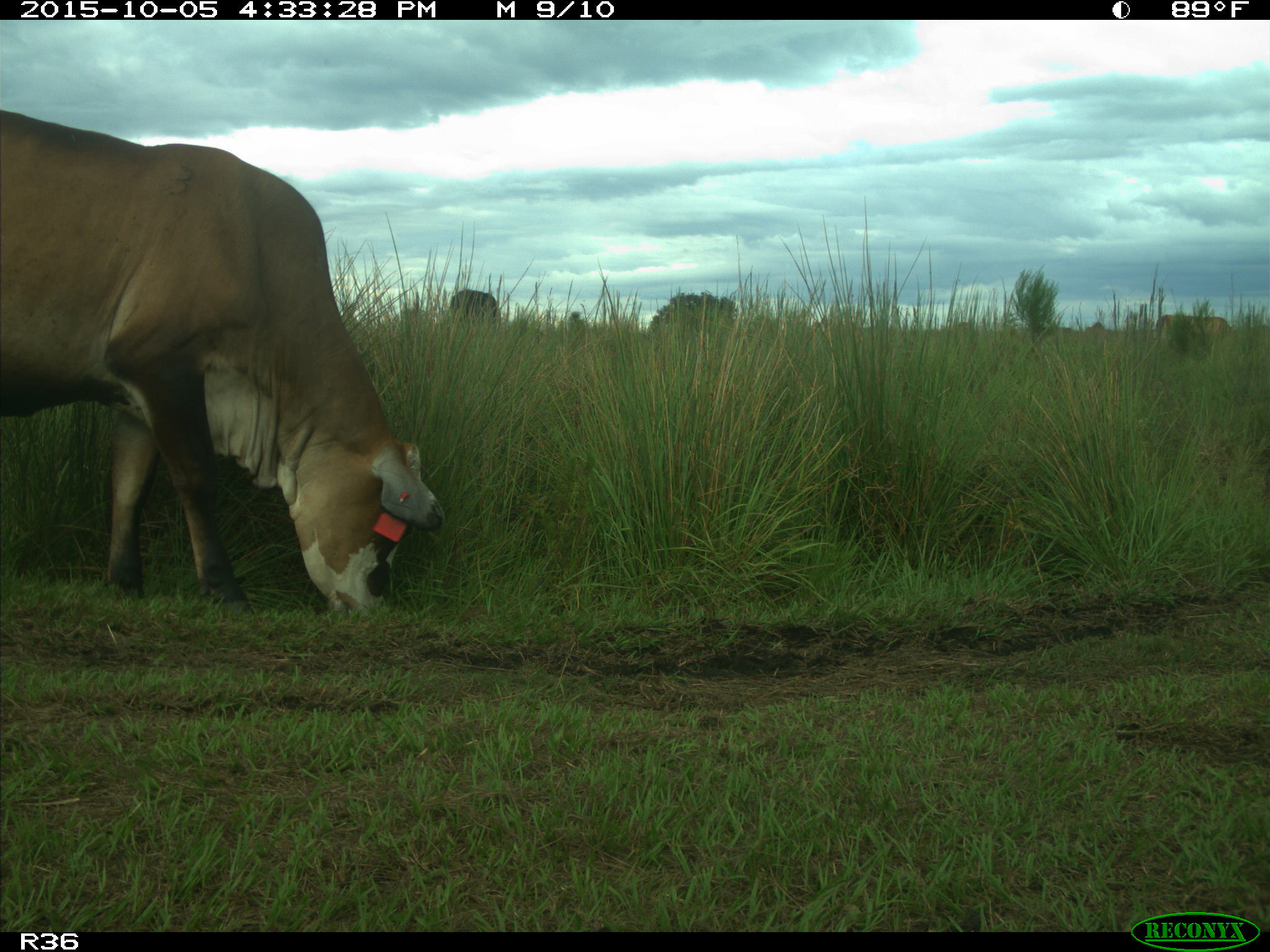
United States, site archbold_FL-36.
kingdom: Animalia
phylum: Chordata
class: Mammalia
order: Artiodactyla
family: Bovidae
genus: Bos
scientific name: Bos taurus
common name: domestic cow